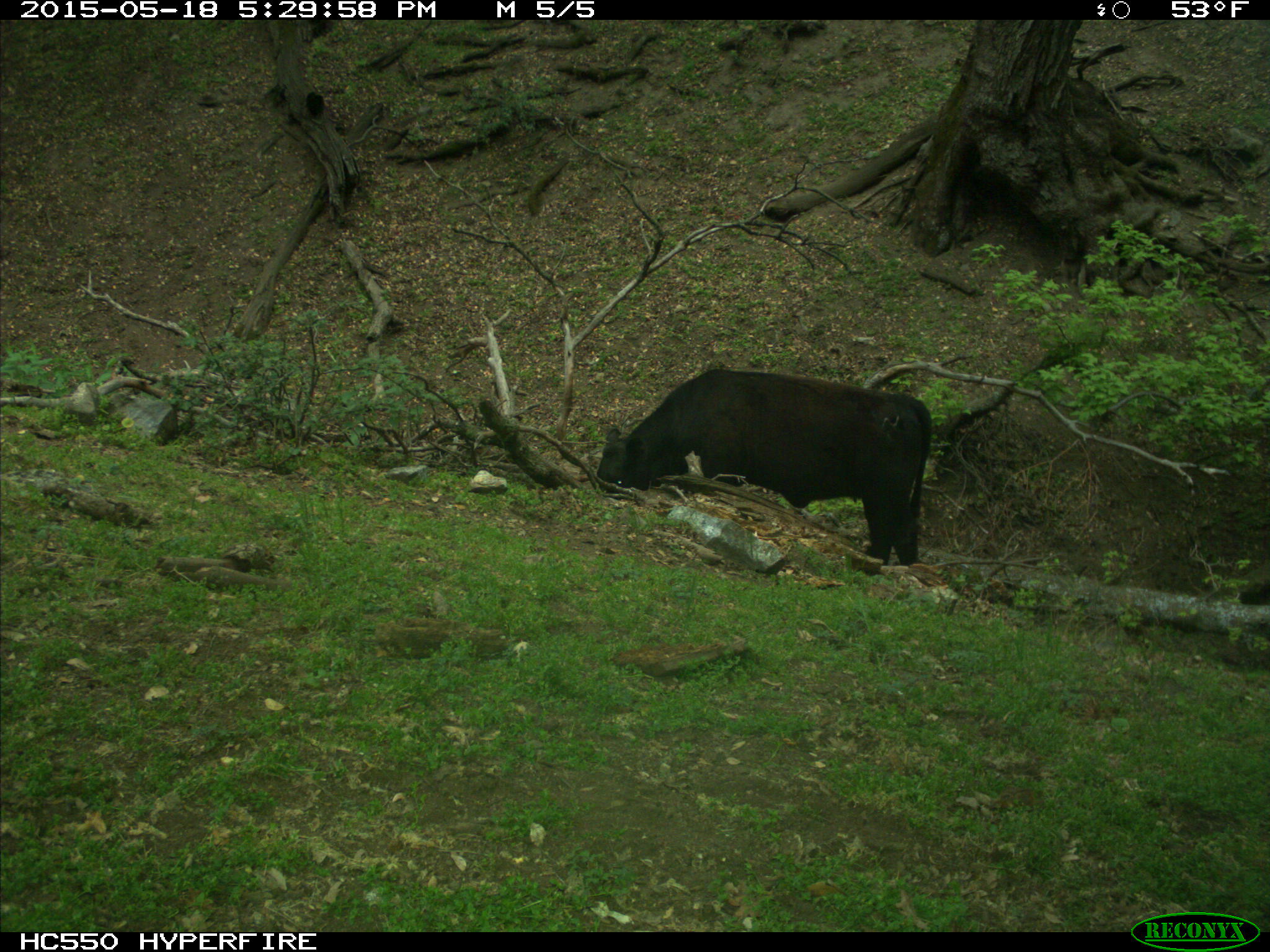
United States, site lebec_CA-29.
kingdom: Animalia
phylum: Chordata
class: Mammalia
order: Artiodactyla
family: Bovidae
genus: Bos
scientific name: Bos taurus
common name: domestic cow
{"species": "Bos taurus (domestic cow)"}